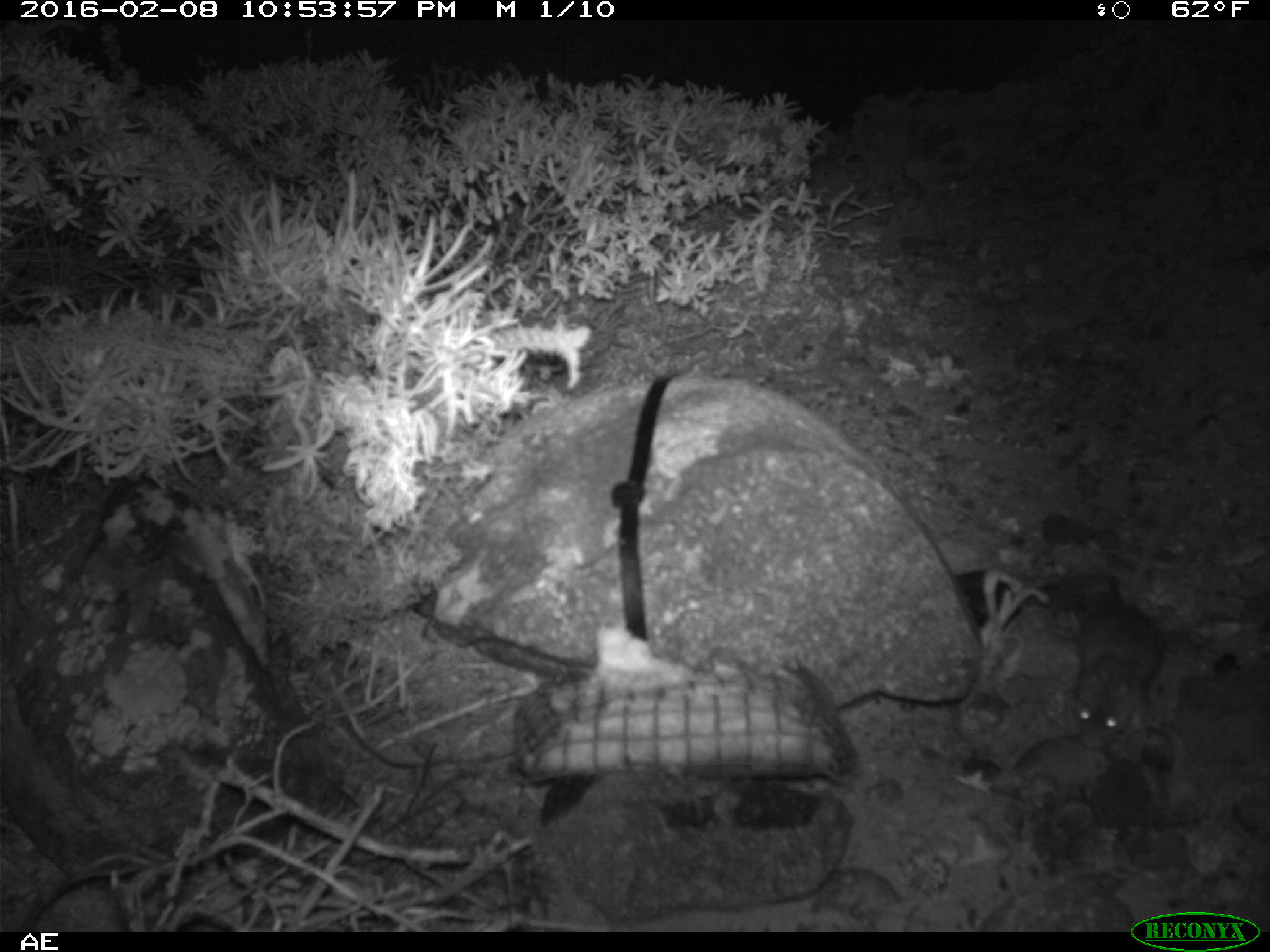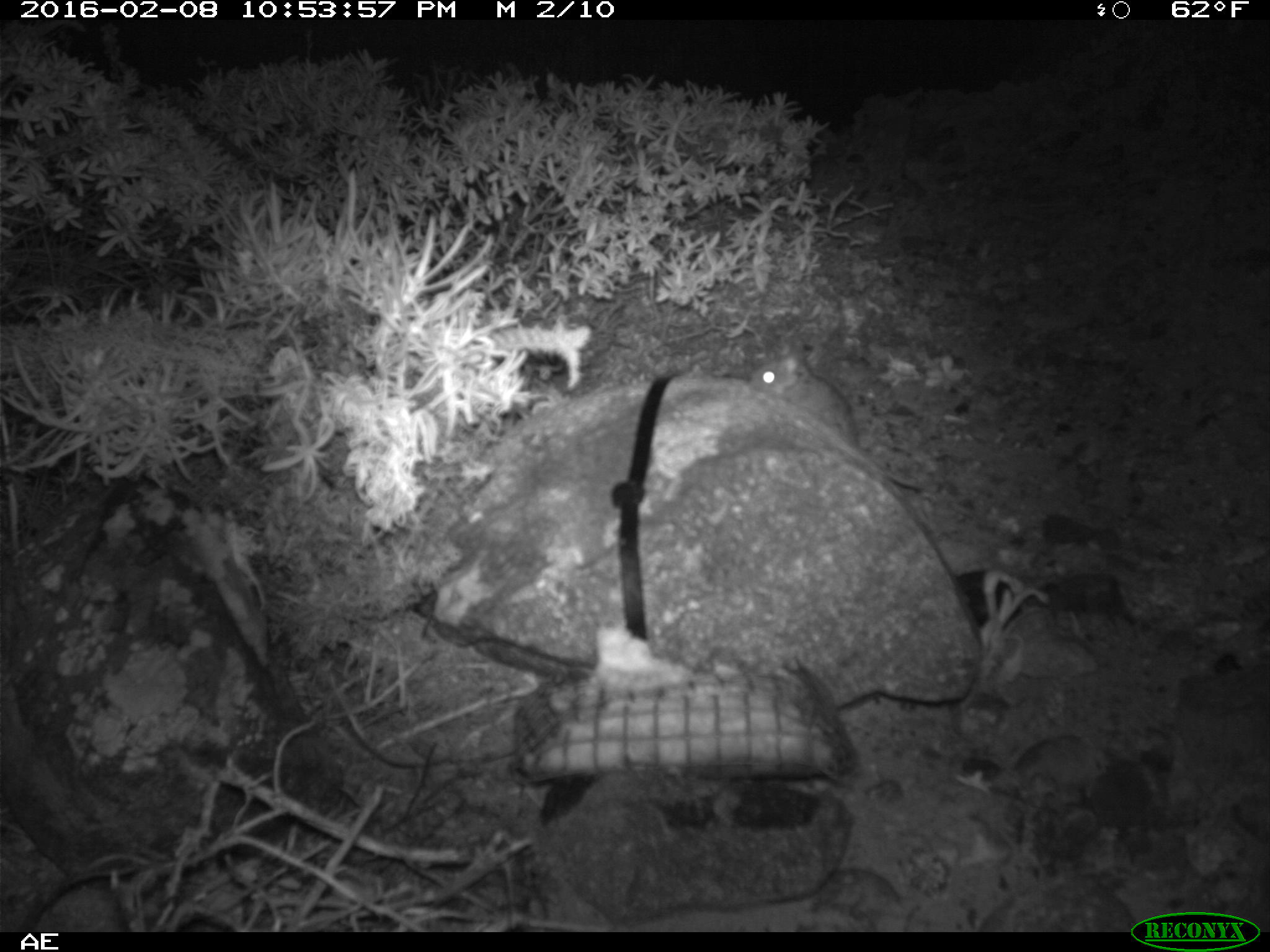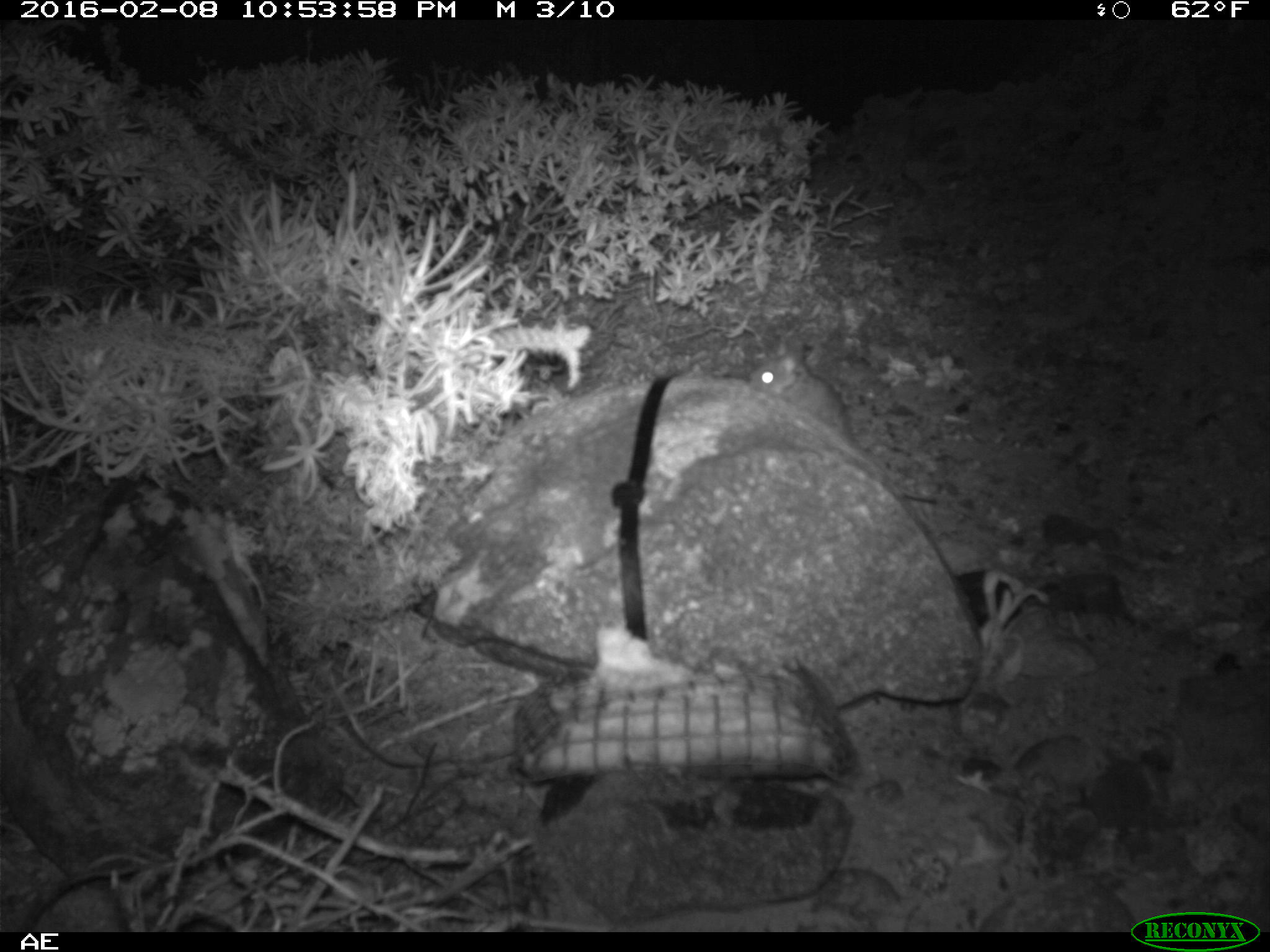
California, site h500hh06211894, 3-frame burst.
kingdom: Animalia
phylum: Chordata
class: Mammalia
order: Rodentia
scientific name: Rodentia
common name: rodent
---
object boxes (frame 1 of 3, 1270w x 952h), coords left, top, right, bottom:
rodent: 1075, 527, 1165, 750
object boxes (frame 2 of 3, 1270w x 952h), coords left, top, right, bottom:
rodent: 753, 346, 921, 490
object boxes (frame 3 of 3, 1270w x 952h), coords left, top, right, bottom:
rodent: 749, 338, 970, 513